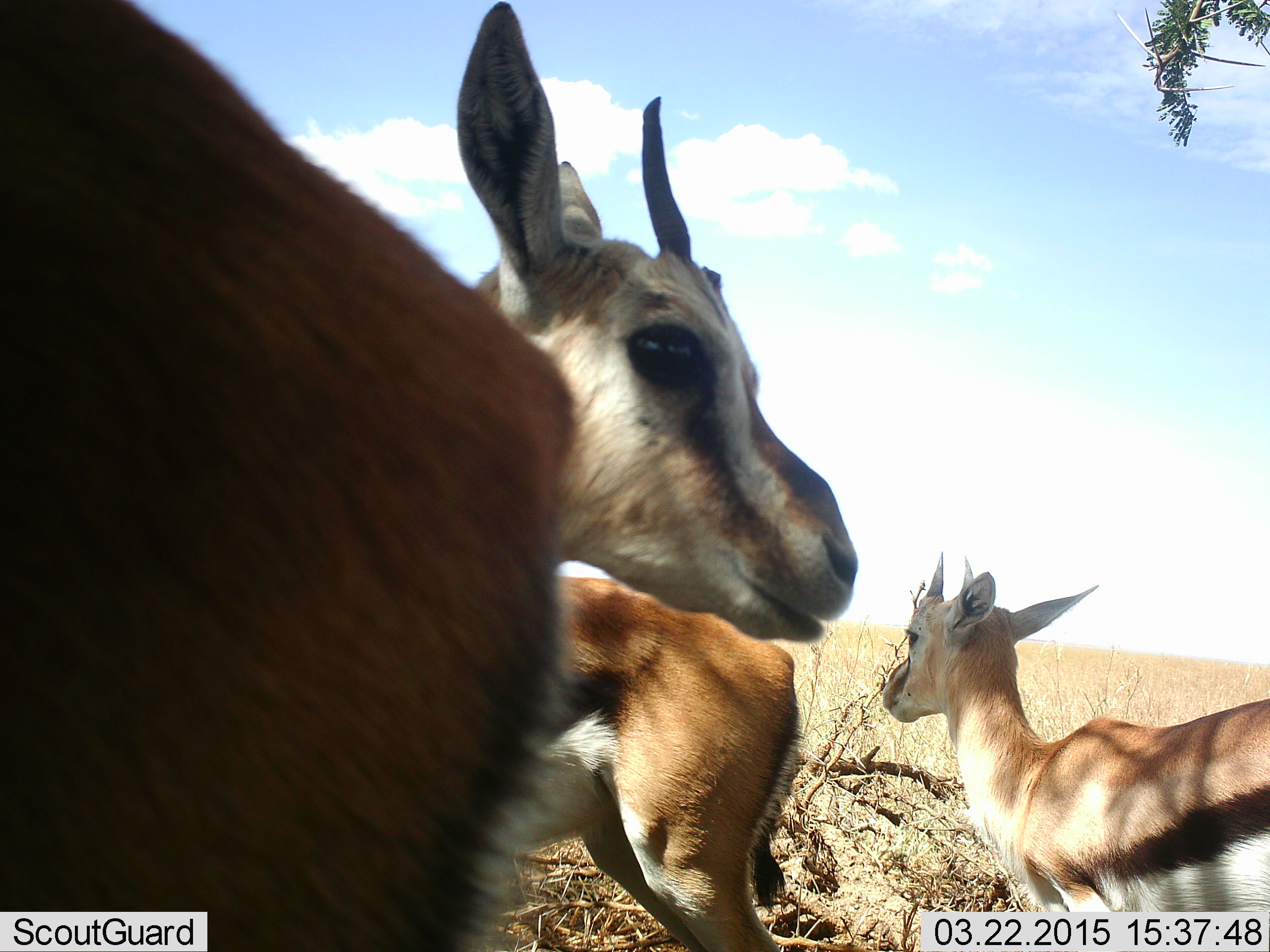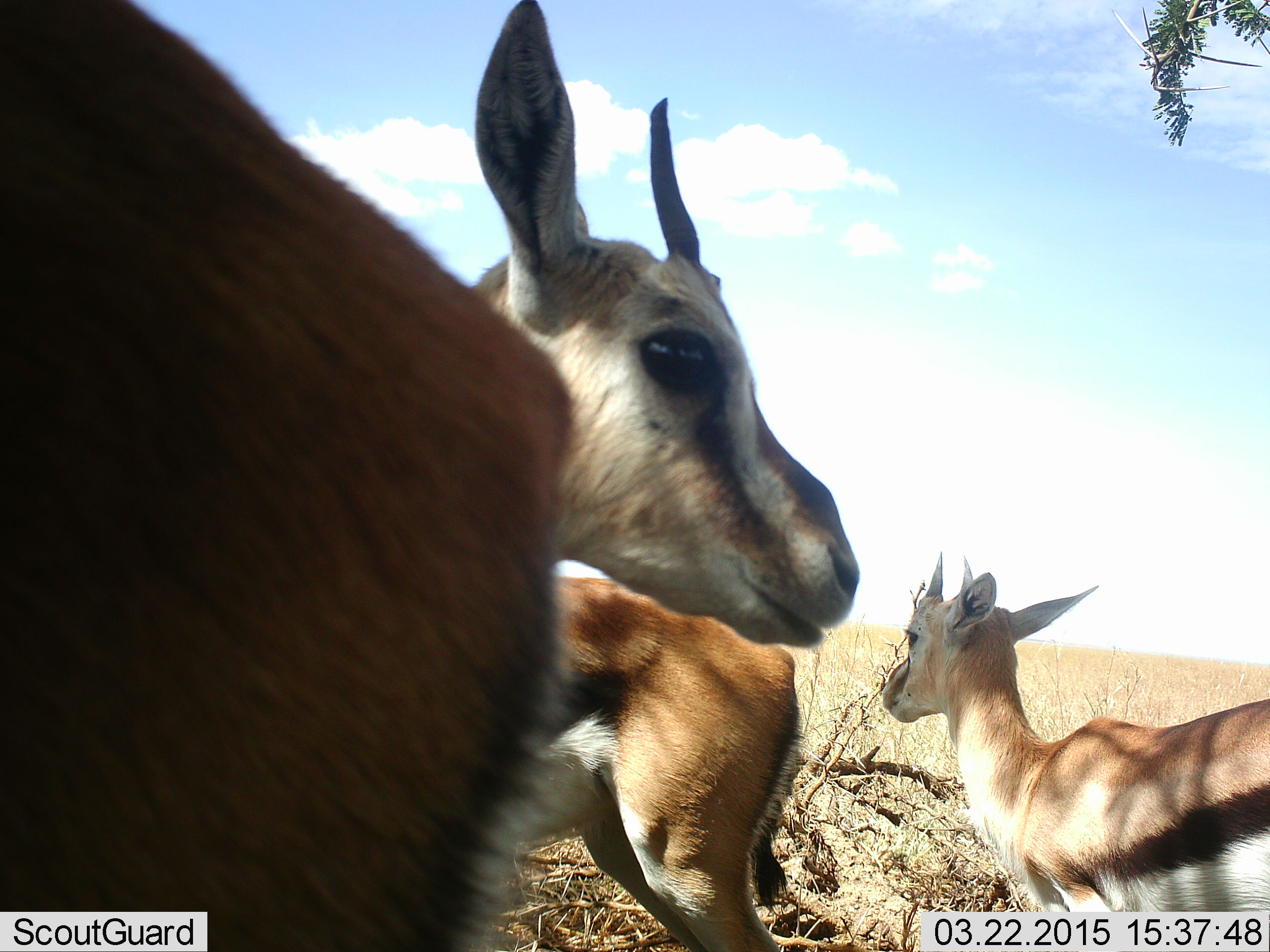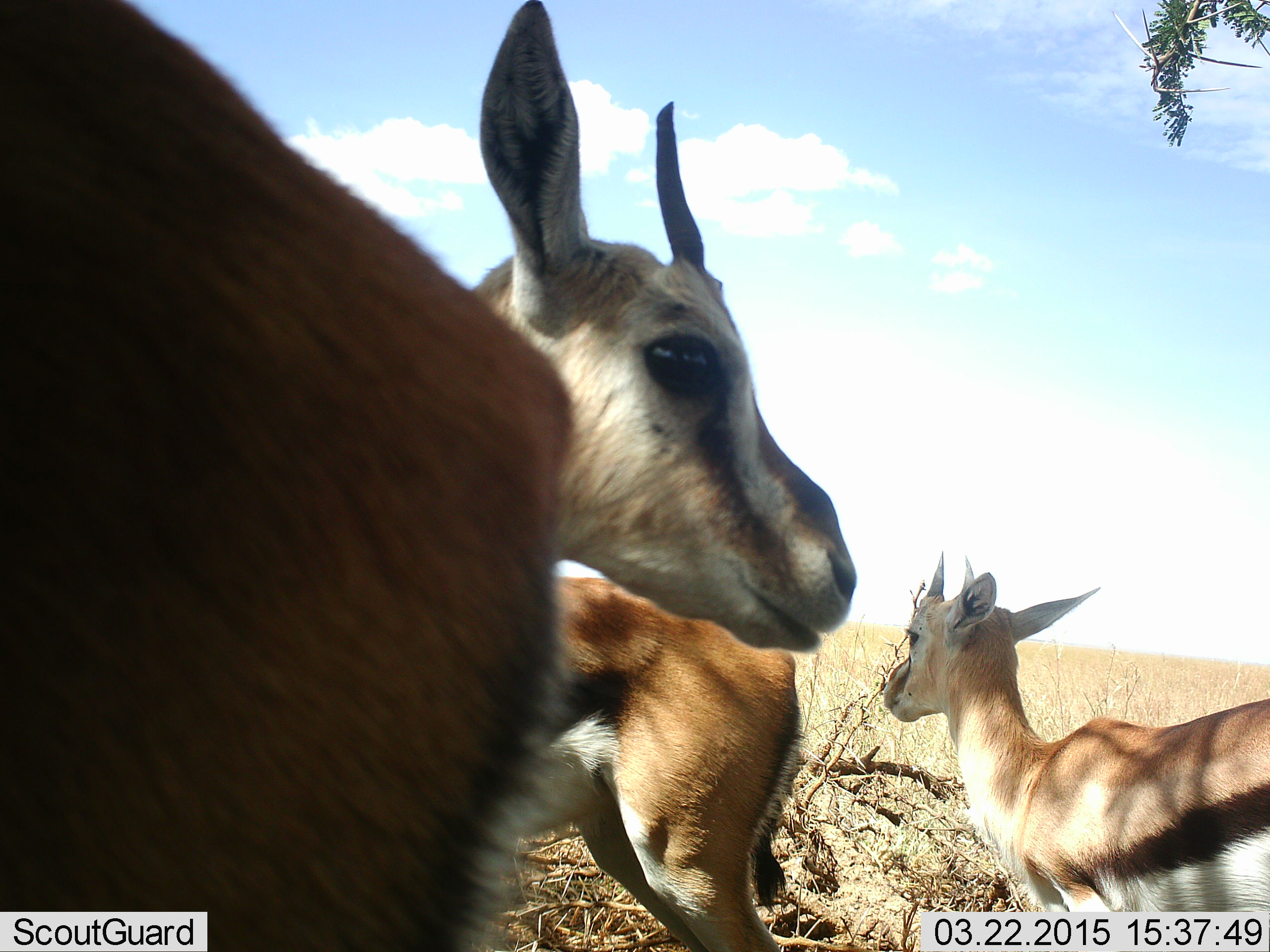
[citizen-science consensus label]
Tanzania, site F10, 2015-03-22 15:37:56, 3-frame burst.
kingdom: Animalia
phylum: Chordata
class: Mammalia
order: Artiodactyla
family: Bovidae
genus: Eudorcas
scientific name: Eudorcas thomsonii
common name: thomson's gazelle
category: gazellethomsons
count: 4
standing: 90%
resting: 0%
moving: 10%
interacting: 30%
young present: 20%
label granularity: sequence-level